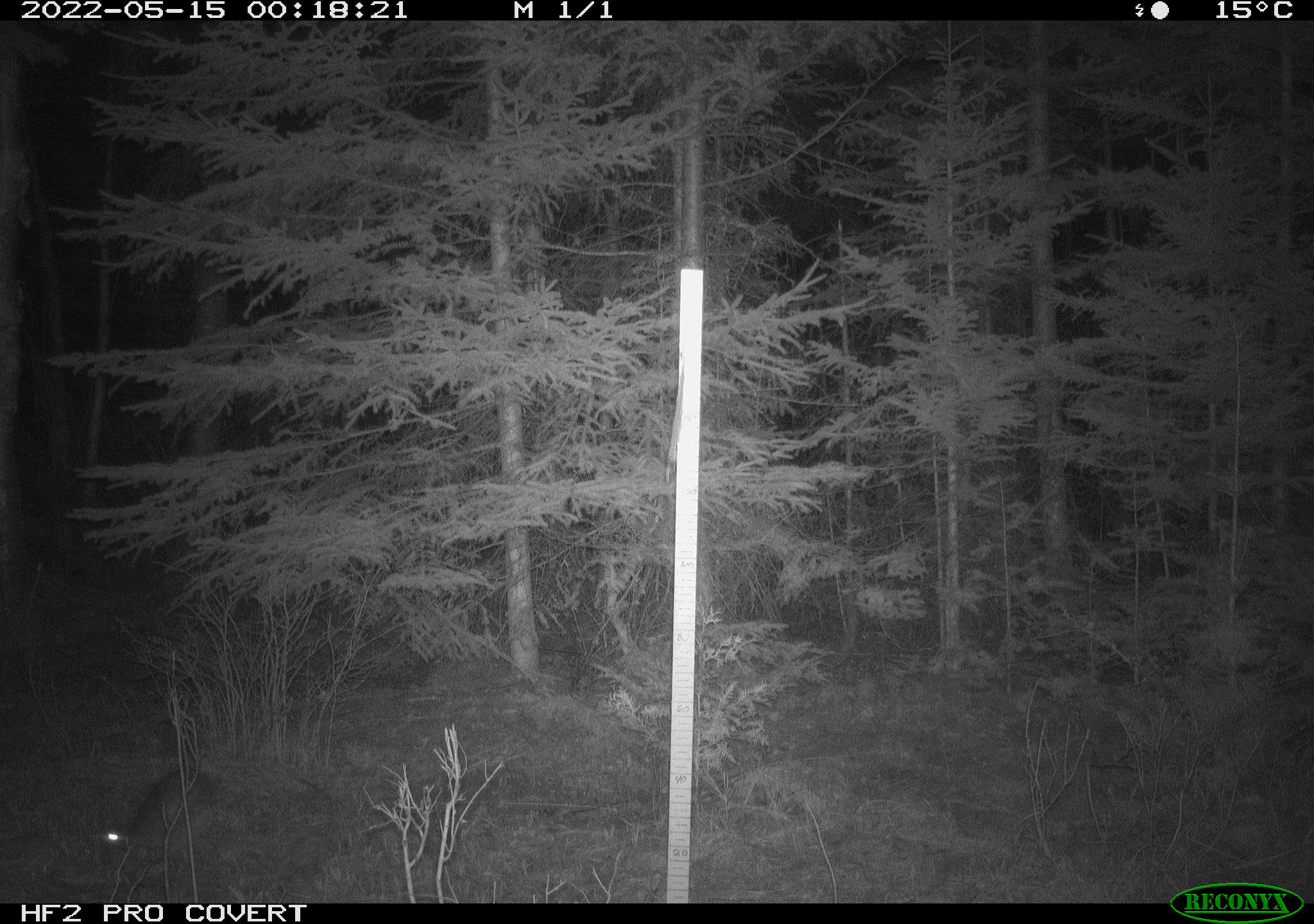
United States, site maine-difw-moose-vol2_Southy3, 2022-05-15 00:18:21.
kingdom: Animalia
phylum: Chordata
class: Mammalia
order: Lagomorpha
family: Leporidae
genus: Lepus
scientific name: Lepus americanus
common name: snowshoe hare